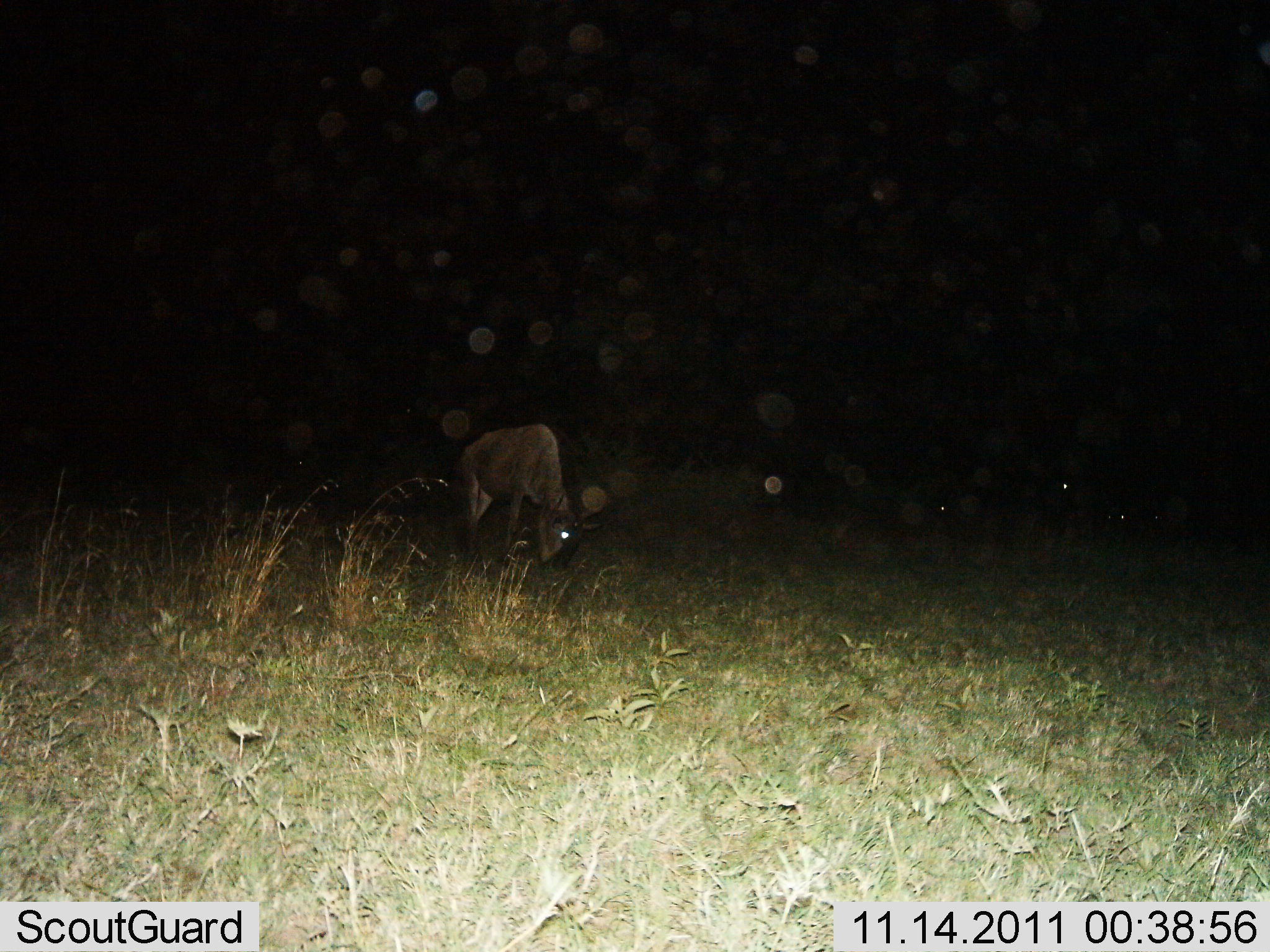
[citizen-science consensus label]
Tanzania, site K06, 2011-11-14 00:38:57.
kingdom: Animalia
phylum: Chordata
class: Mammalia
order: Artiodactyla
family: Bovidae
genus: Connochaetes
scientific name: Connochaetes taurinus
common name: blue wildebeest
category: wildebeest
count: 1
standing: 27%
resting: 0%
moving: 0%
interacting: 0%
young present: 0%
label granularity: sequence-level